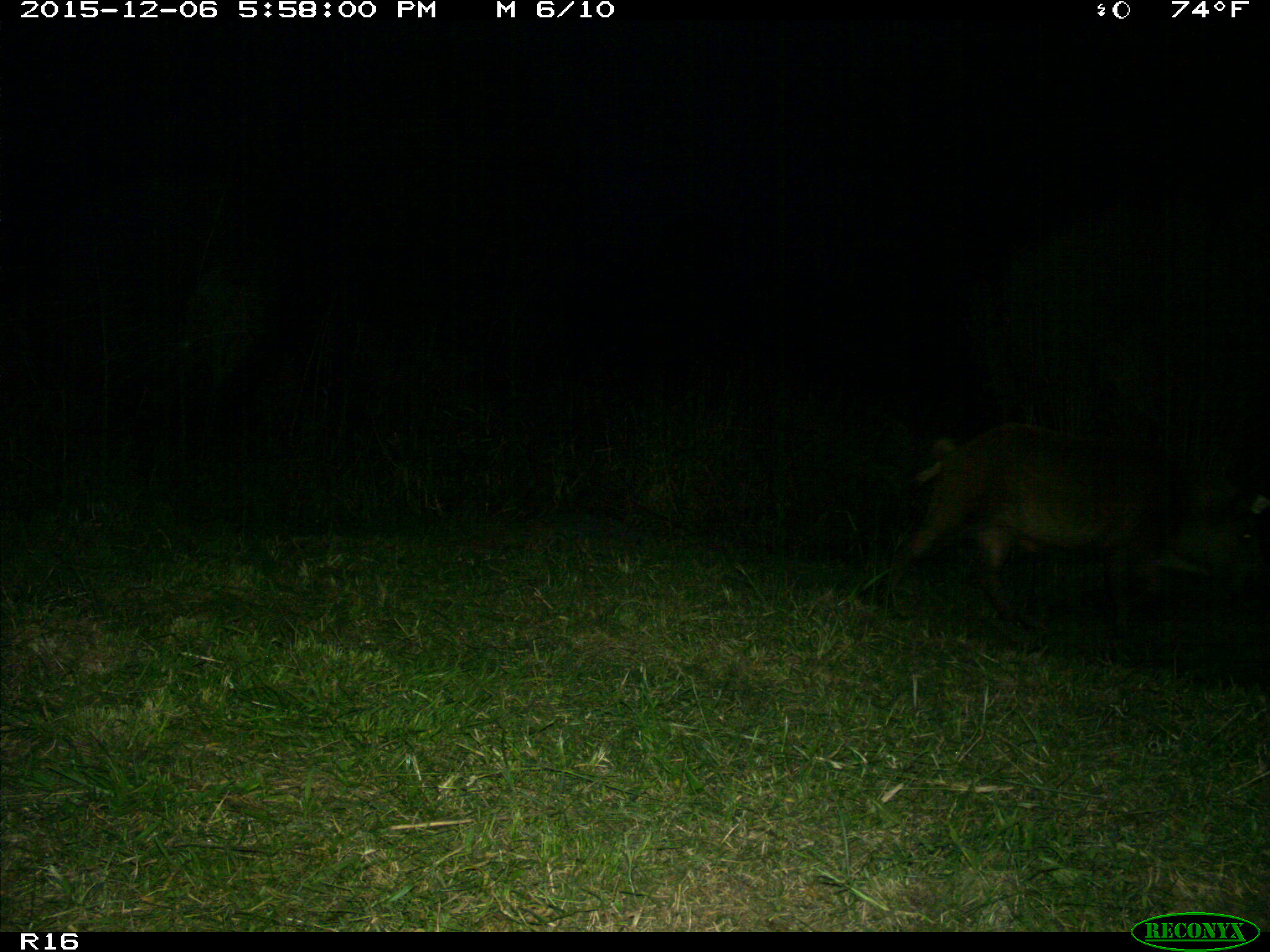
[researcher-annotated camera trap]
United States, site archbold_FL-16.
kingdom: Animalia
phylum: Chordata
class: Mammalia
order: Artiodactyla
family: Suidae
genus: Sus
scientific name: Sus scrofa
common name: wild boar